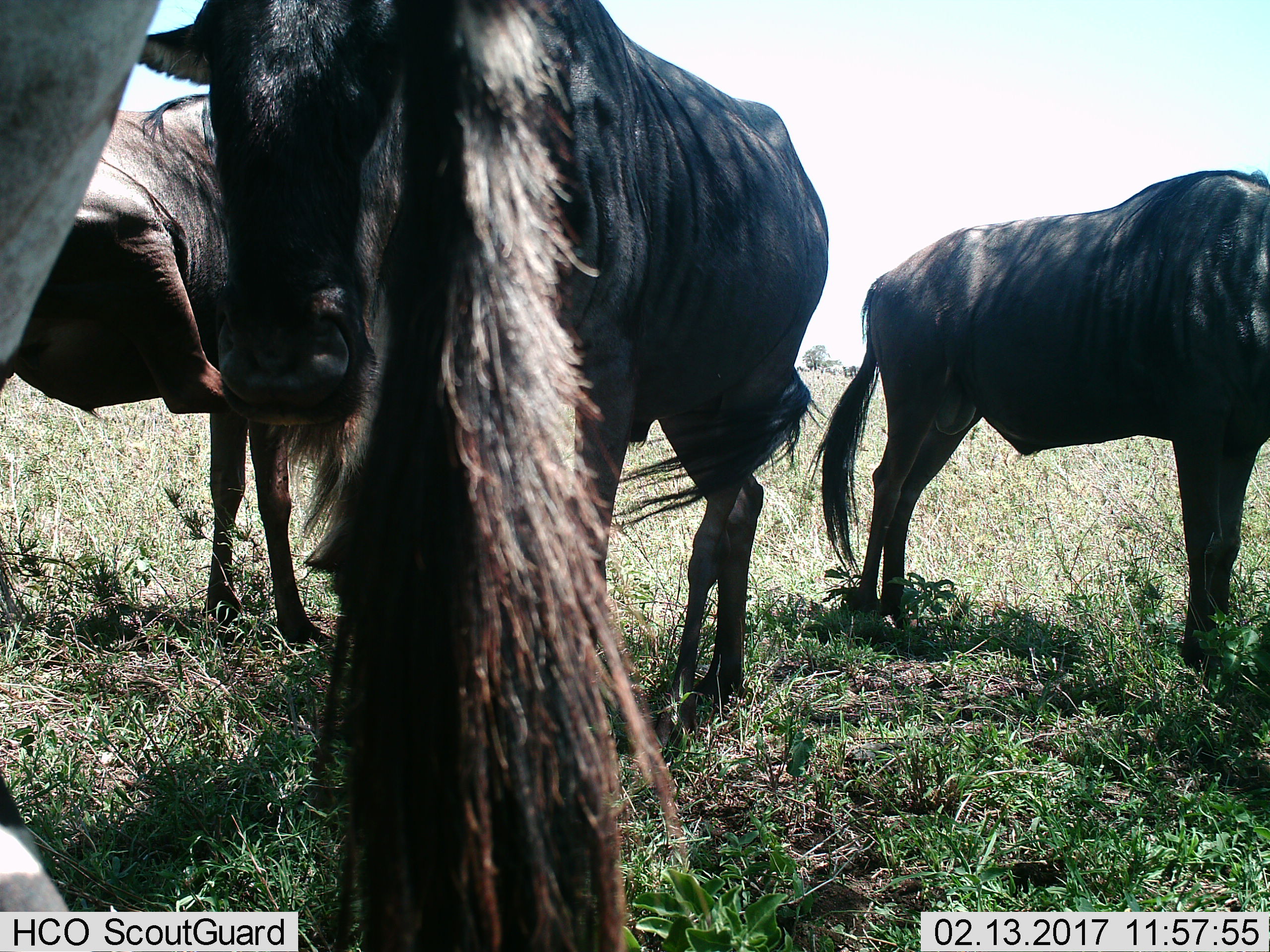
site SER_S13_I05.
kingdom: Animalia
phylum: Chordata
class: Mammalia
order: Artiodactyla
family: Bovidae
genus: Connochaetes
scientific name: Connochaetes taurinus taurinus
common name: blue wildebeest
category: wildebeestblue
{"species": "wildebeestblue (blue wildebeest) (Connochaetes taurinus taurinus)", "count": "4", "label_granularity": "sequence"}